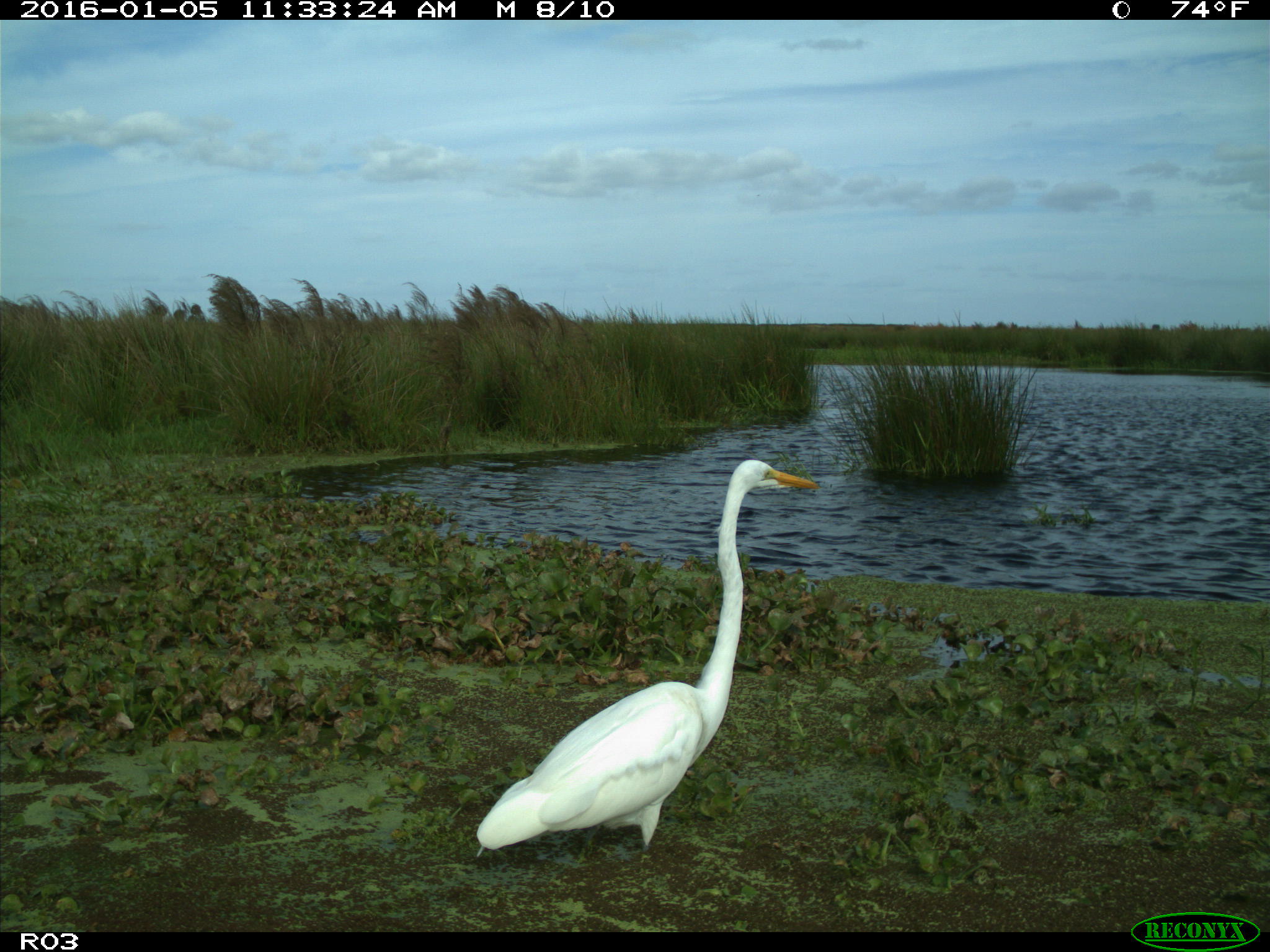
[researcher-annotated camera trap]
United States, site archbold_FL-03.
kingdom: Animalia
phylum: Chordata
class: Aves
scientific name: Aves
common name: birds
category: unidentified bird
Unidentified bird (birds) (Aves).